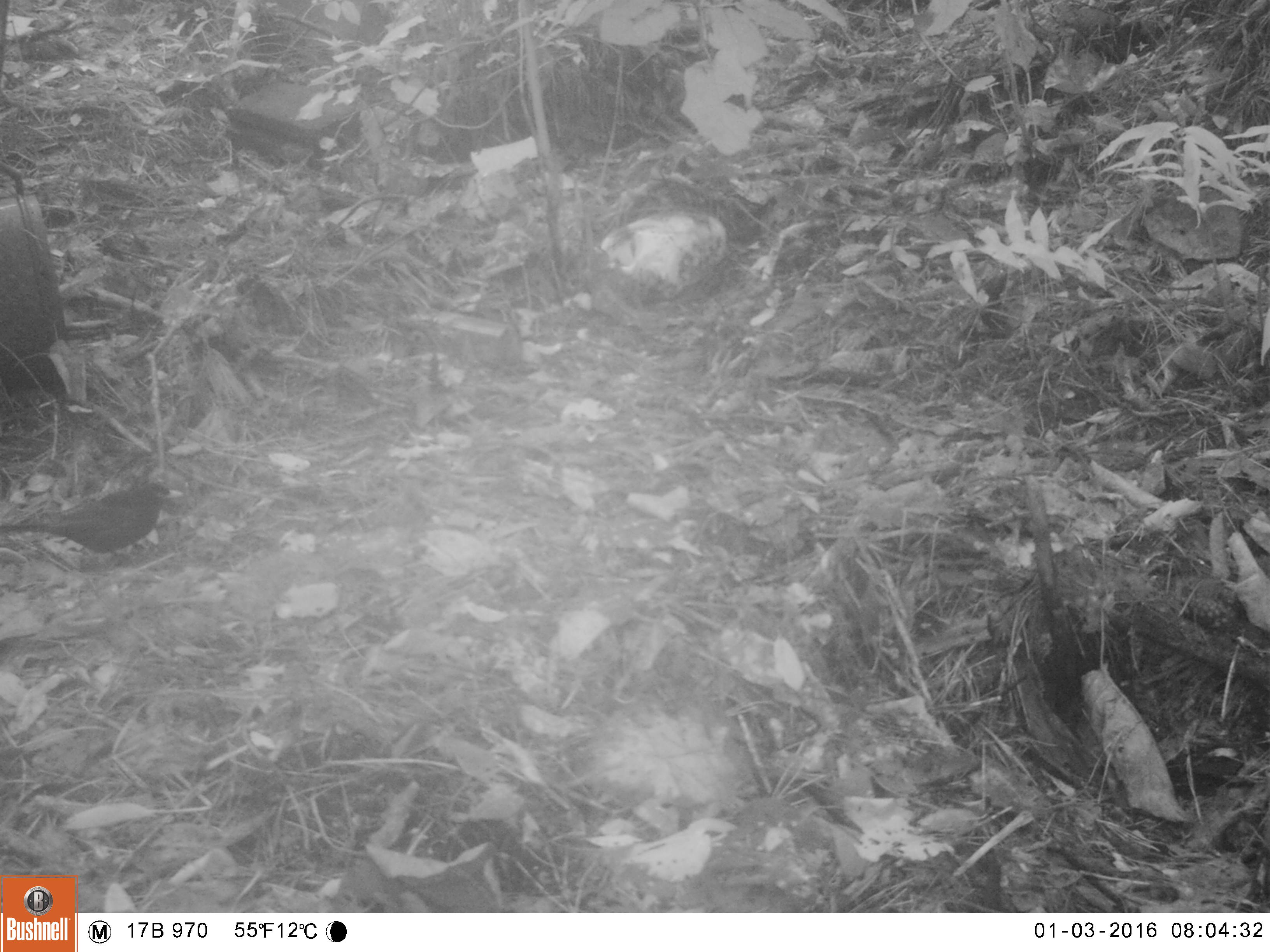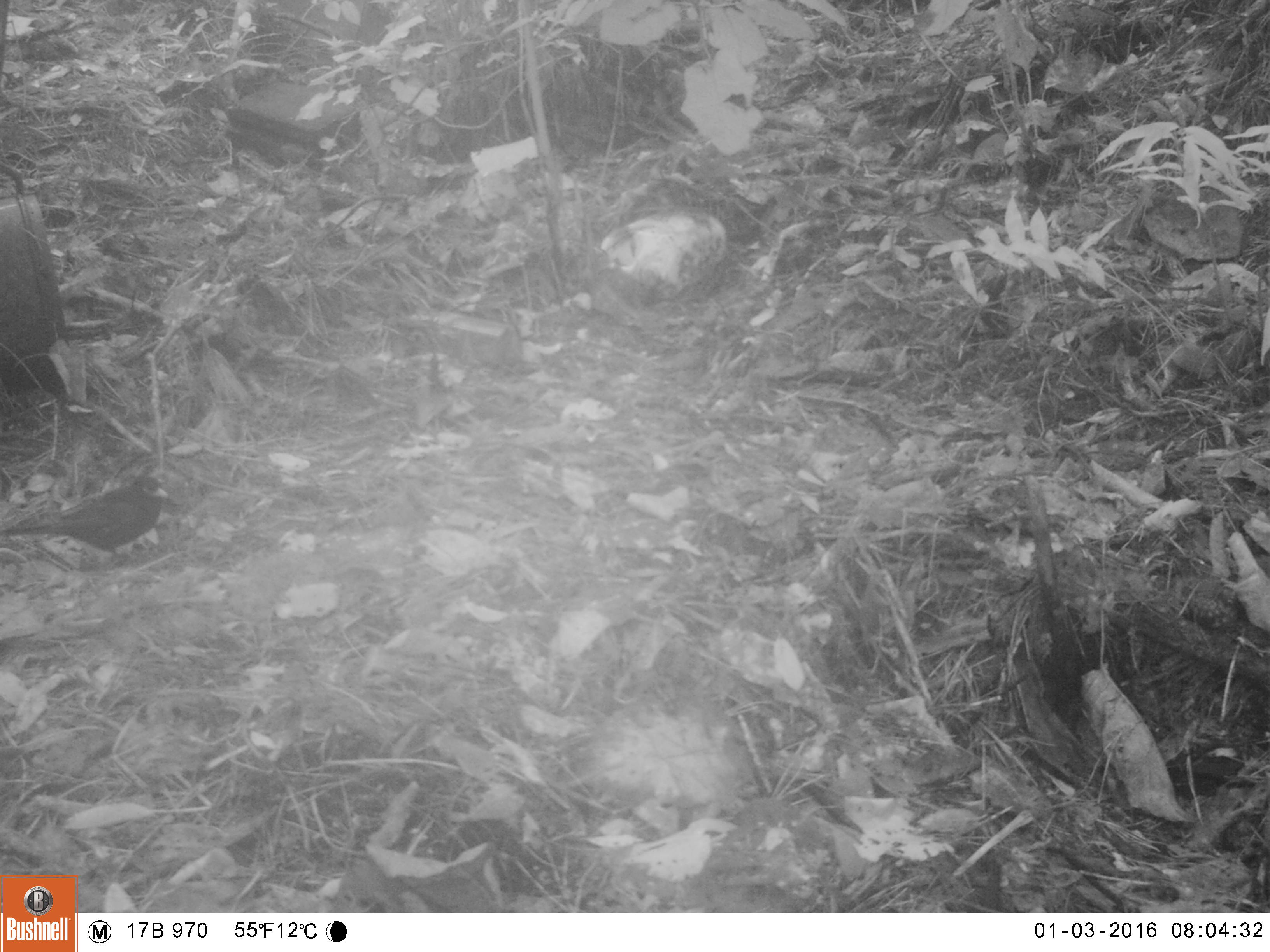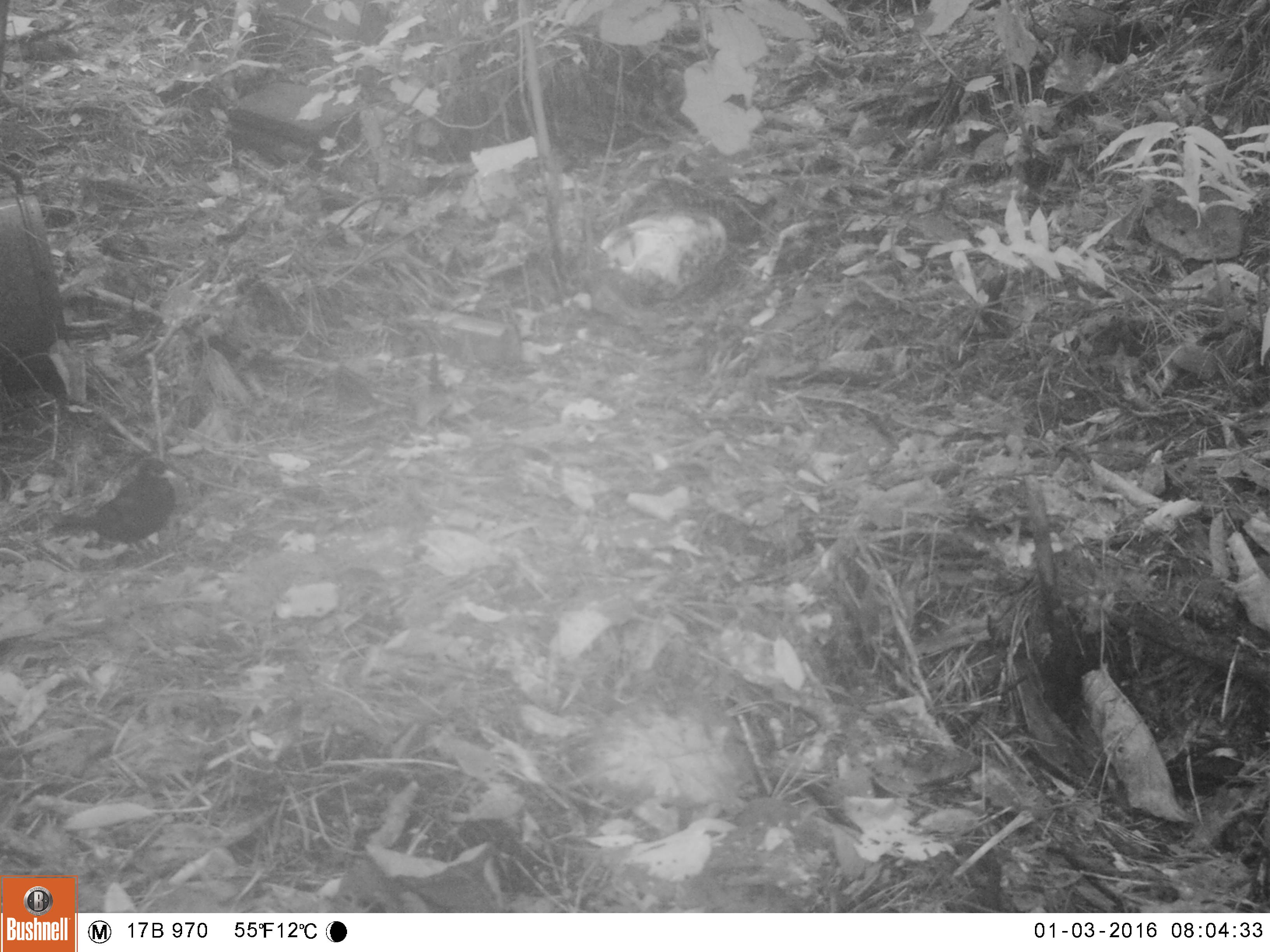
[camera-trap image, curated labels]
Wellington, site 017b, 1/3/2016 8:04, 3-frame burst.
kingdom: Animalia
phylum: Chordata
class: Aves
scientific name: Aves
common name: bird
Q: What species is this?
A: Bird (Aves).